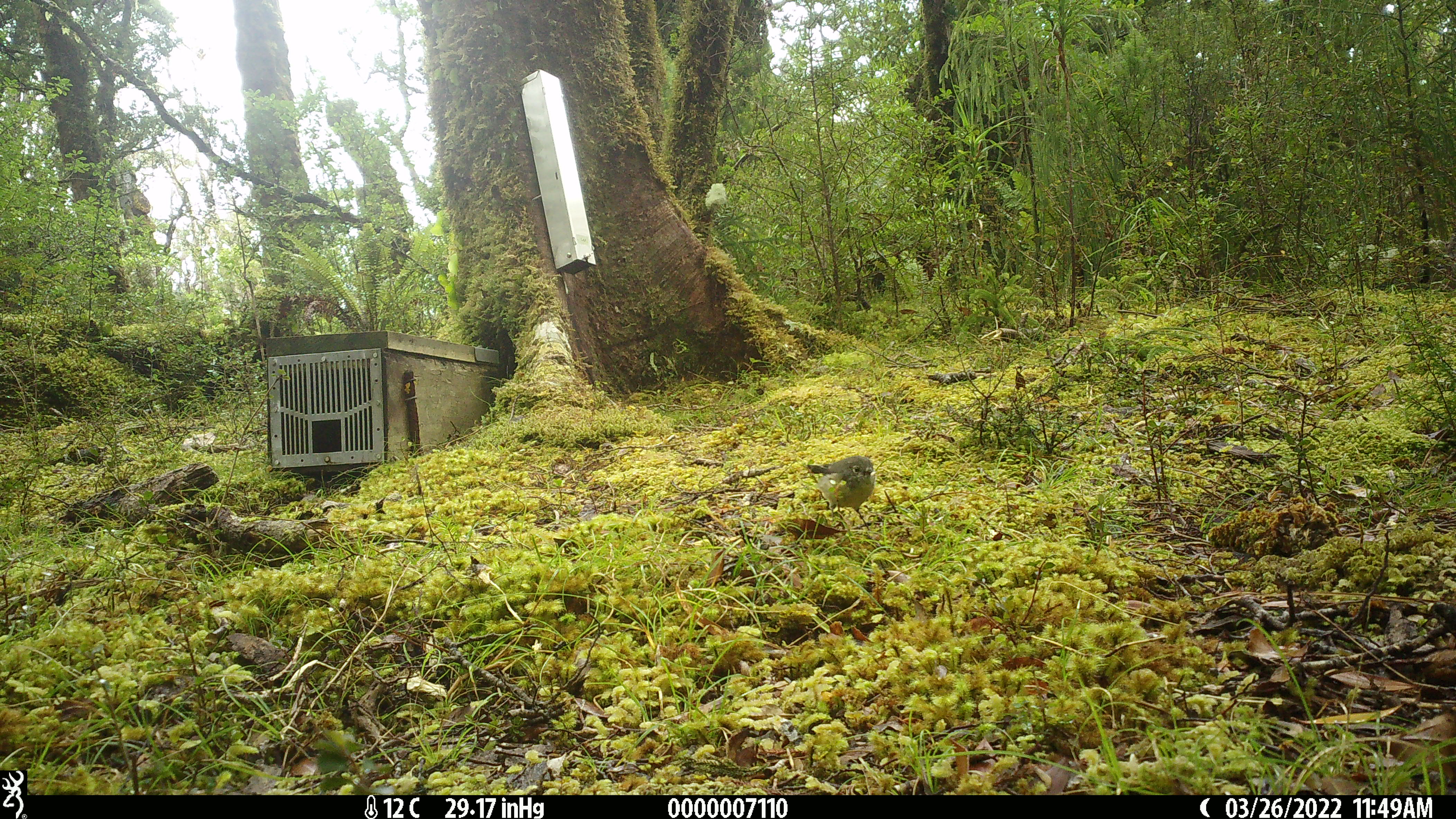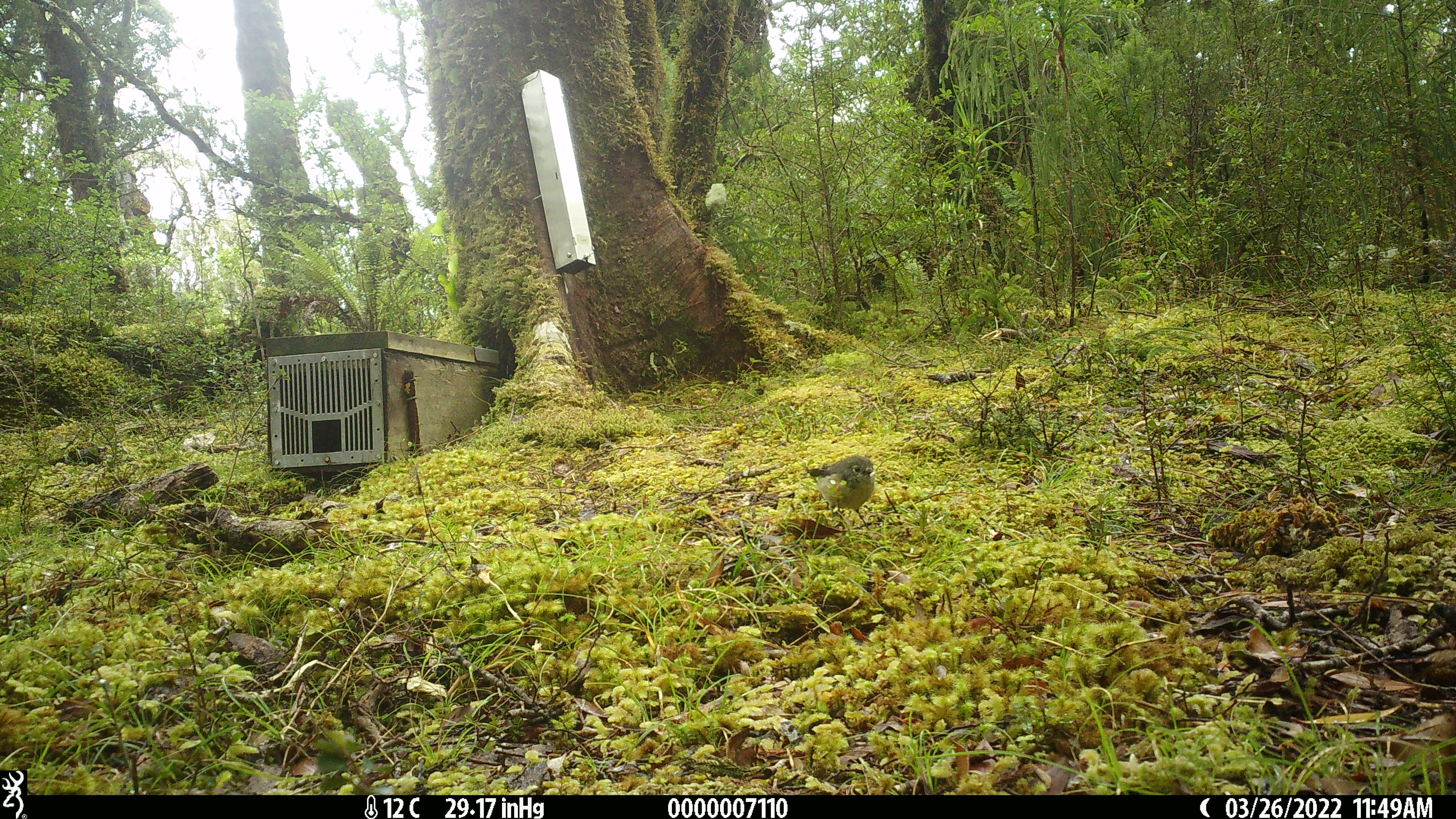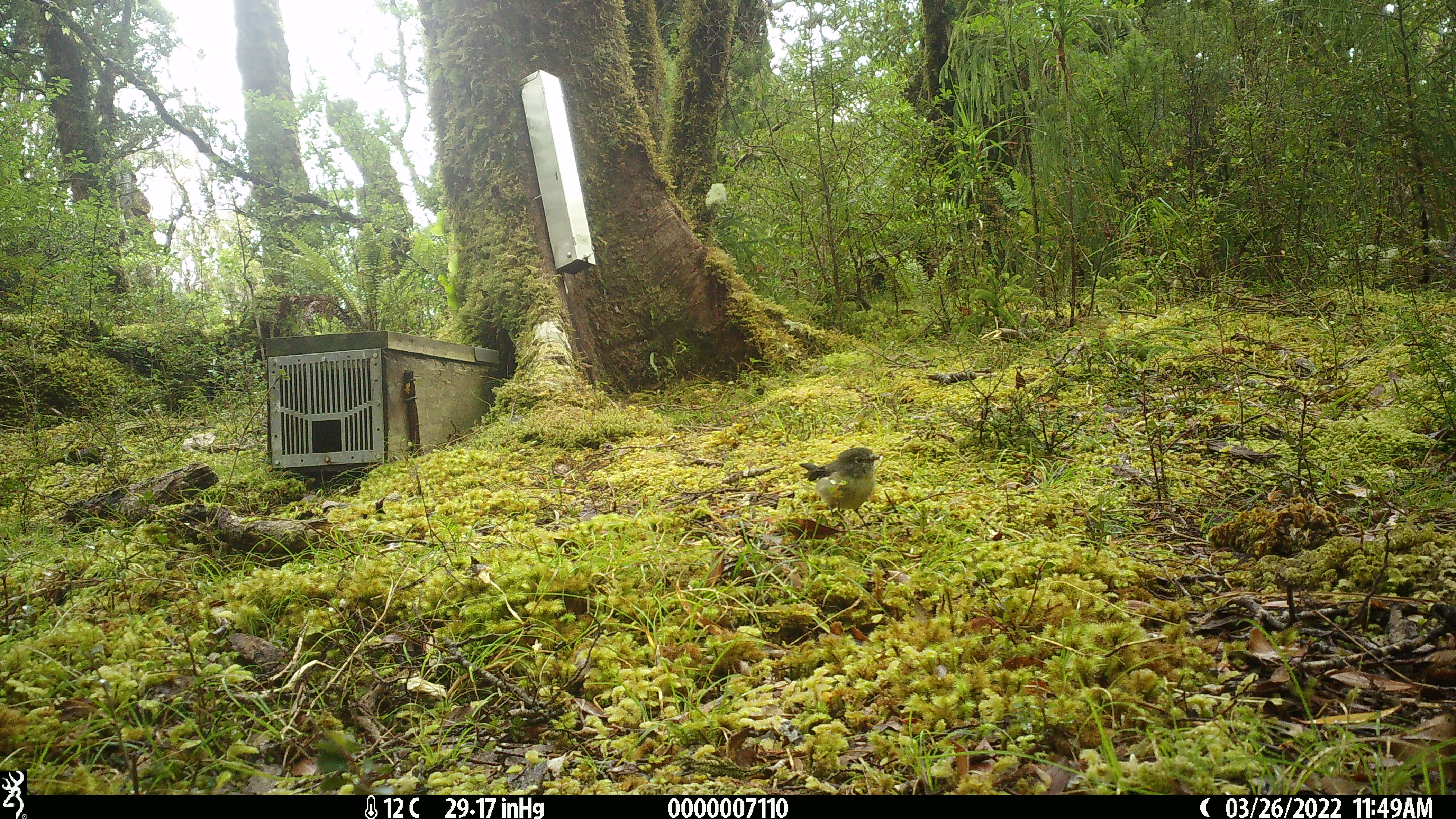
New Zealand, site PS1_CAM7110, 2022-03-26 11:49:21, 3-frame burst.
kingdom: Animalia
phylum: Chordata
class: Aves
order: Passeriformes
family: Petroicidae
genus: Petroica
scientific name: Petroica macrocephala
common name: tomtit